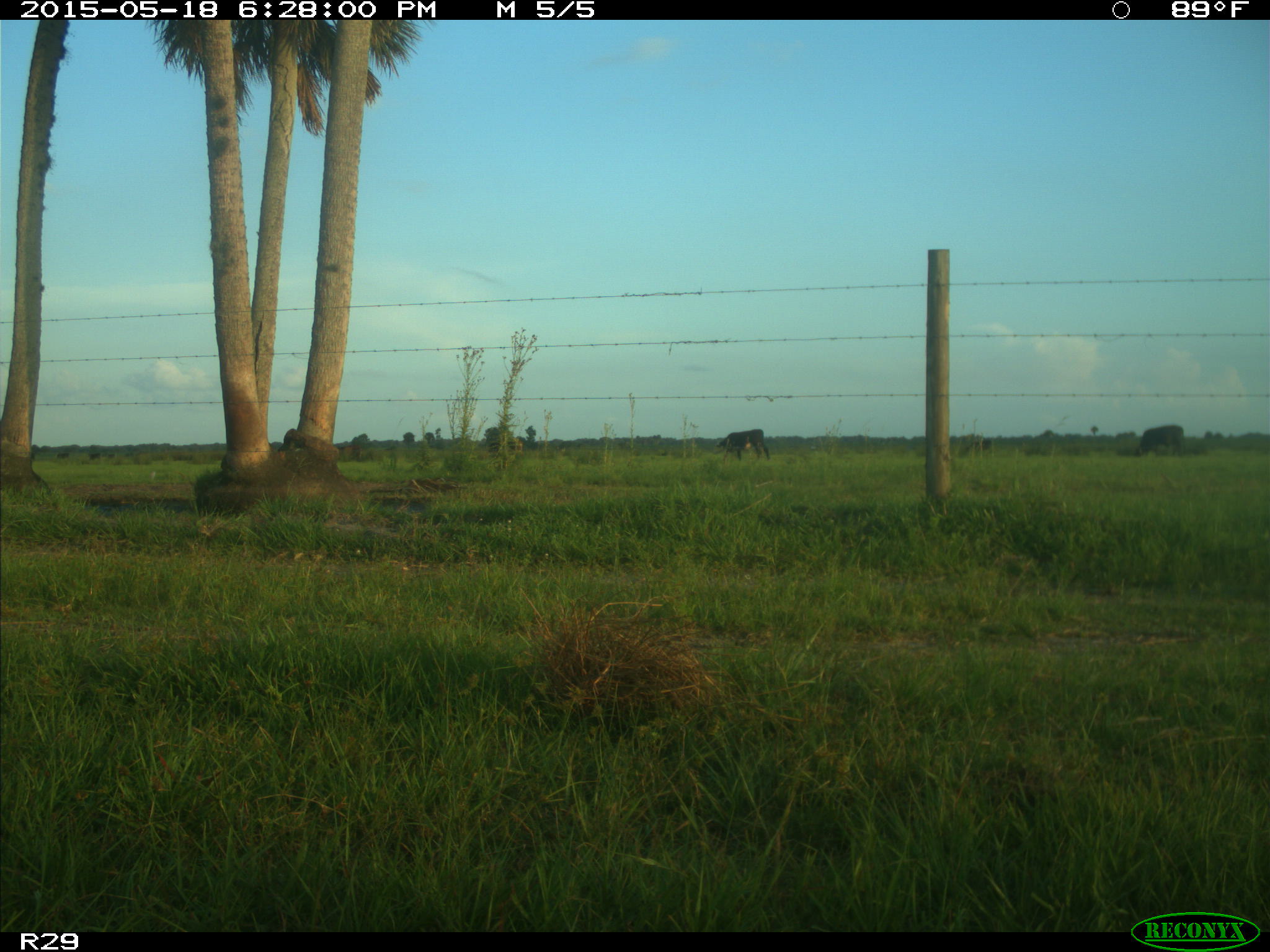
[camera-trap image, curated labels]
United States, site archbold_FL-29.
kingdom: Animalia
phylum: Chordata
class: Mammalia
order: Artiodactyla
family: Bovidae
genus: Bos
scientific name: Bos taurus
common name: domestic cow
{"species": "Bos taurus (domestic cow)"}